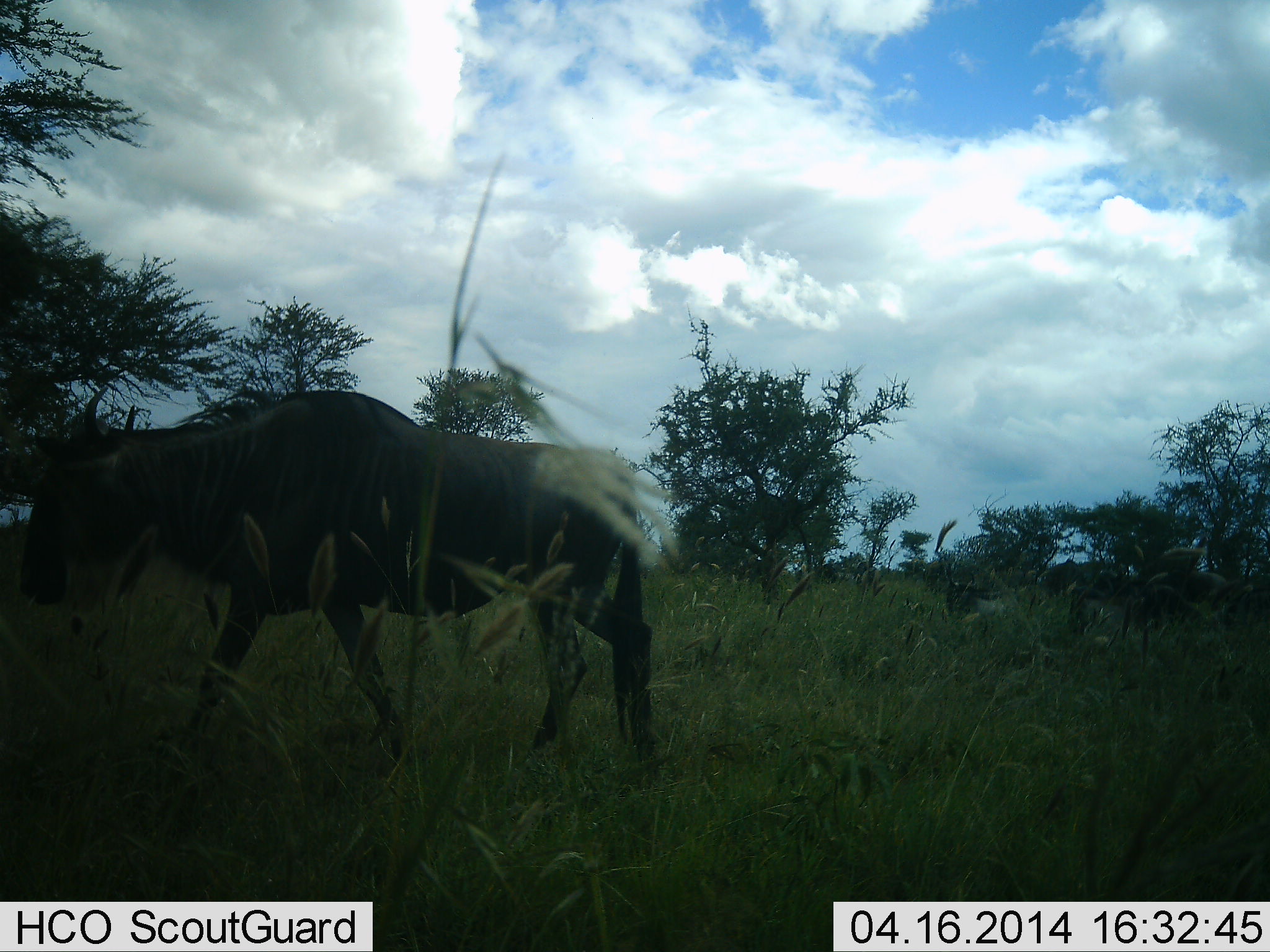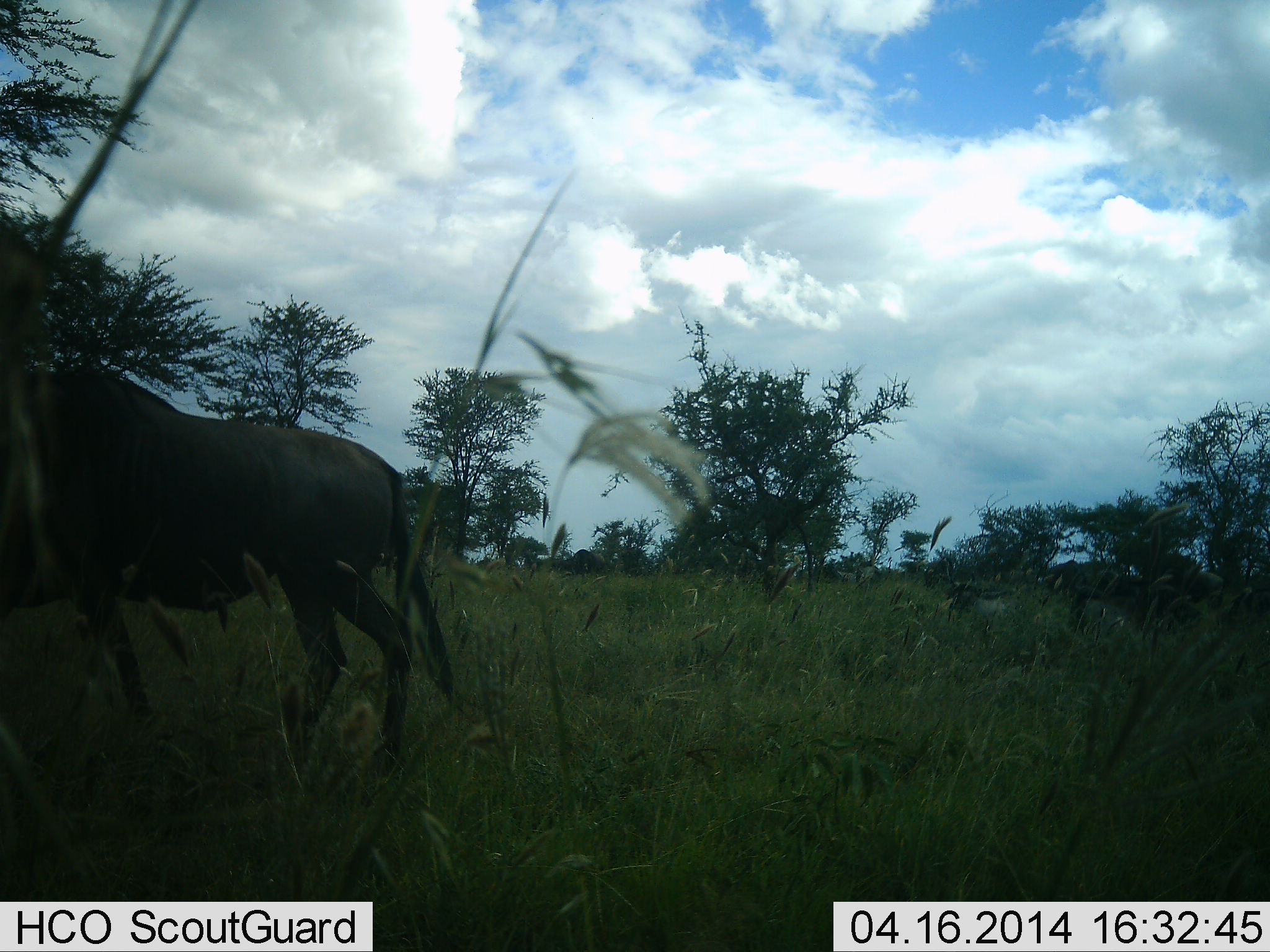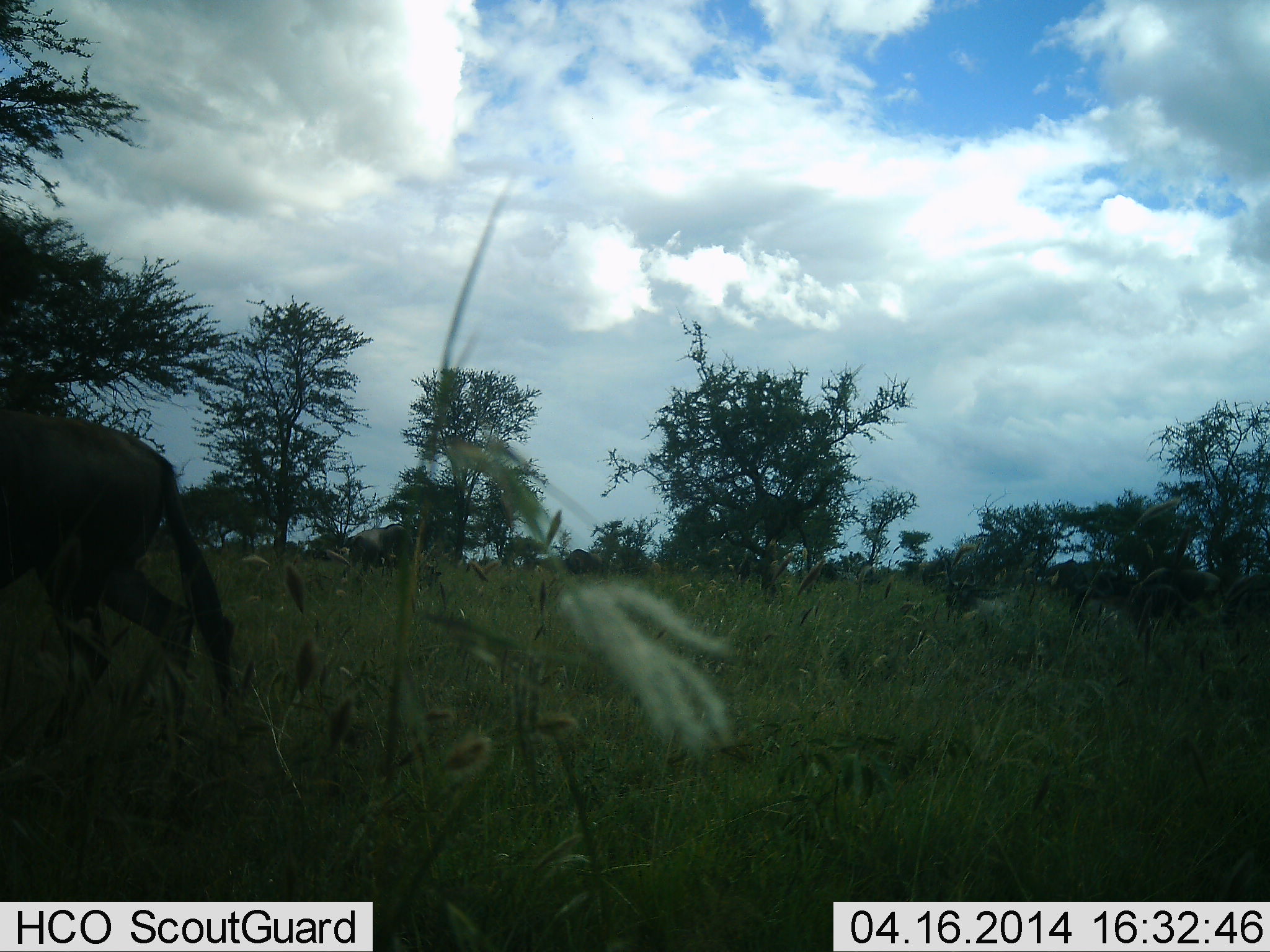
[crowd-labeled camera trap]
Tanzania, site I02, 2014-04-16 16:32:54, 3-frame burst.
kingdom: Animalia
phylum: Chordata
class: Mammalia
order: Artiodactyla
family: Bovidae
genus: Connochaetes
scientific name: Connochaetes taurinus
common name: blue wildebeest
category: wildebeest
Wildebeest (blue wildebeest) (Connochaetes taurinus), count 1. Behavior (volunteer vote fractions): standing 10%, resting 0%, moving 100%, interacting 0%. Young present (vote fraction): 0%. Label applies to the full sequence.